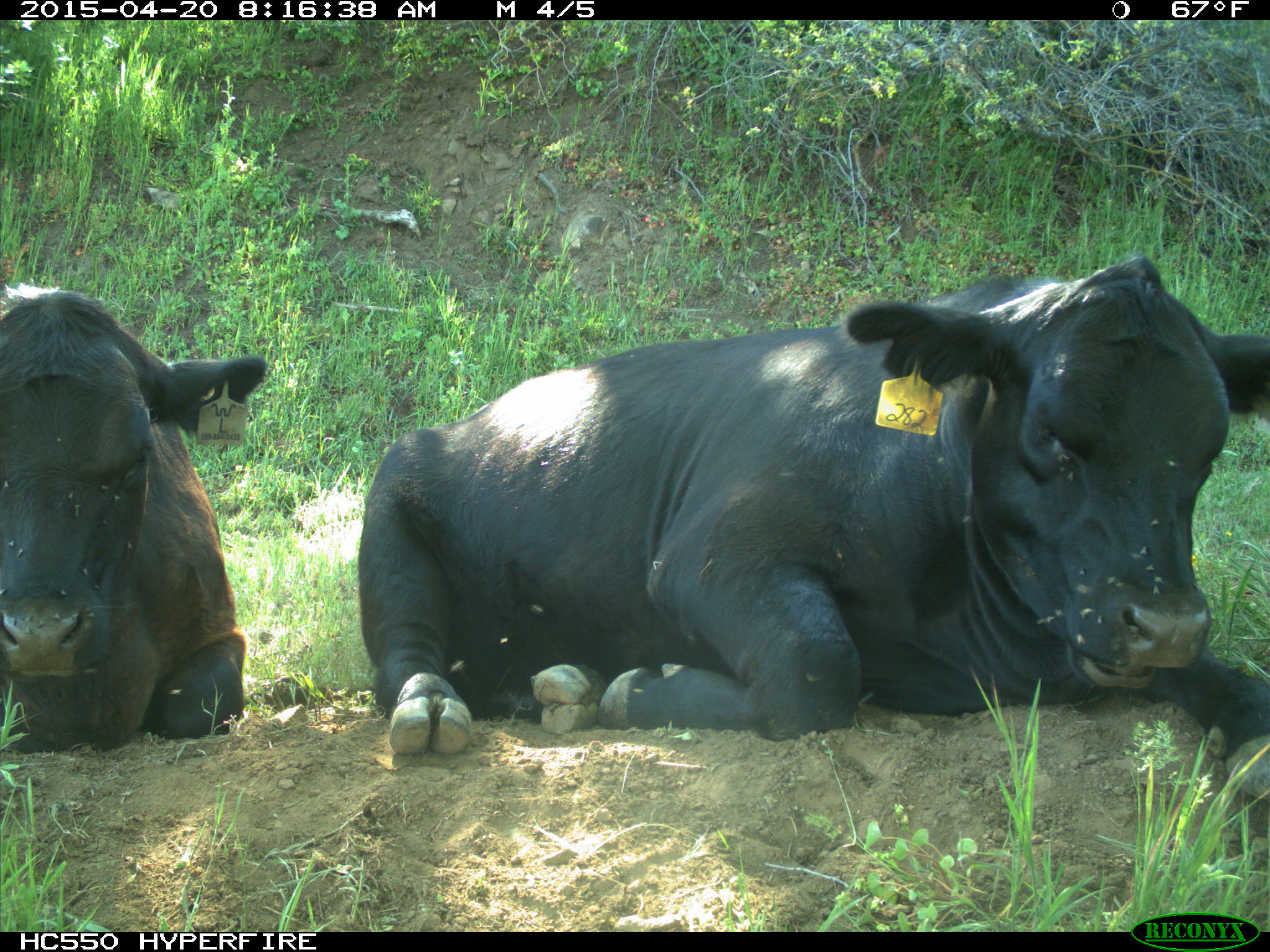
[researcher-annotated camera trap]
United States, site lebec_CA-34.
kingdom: Animalia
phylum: Chordata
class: Mammalia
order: Artiodactyla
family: Bovidae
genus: Bos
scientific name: Bos taurus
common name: domestic cow